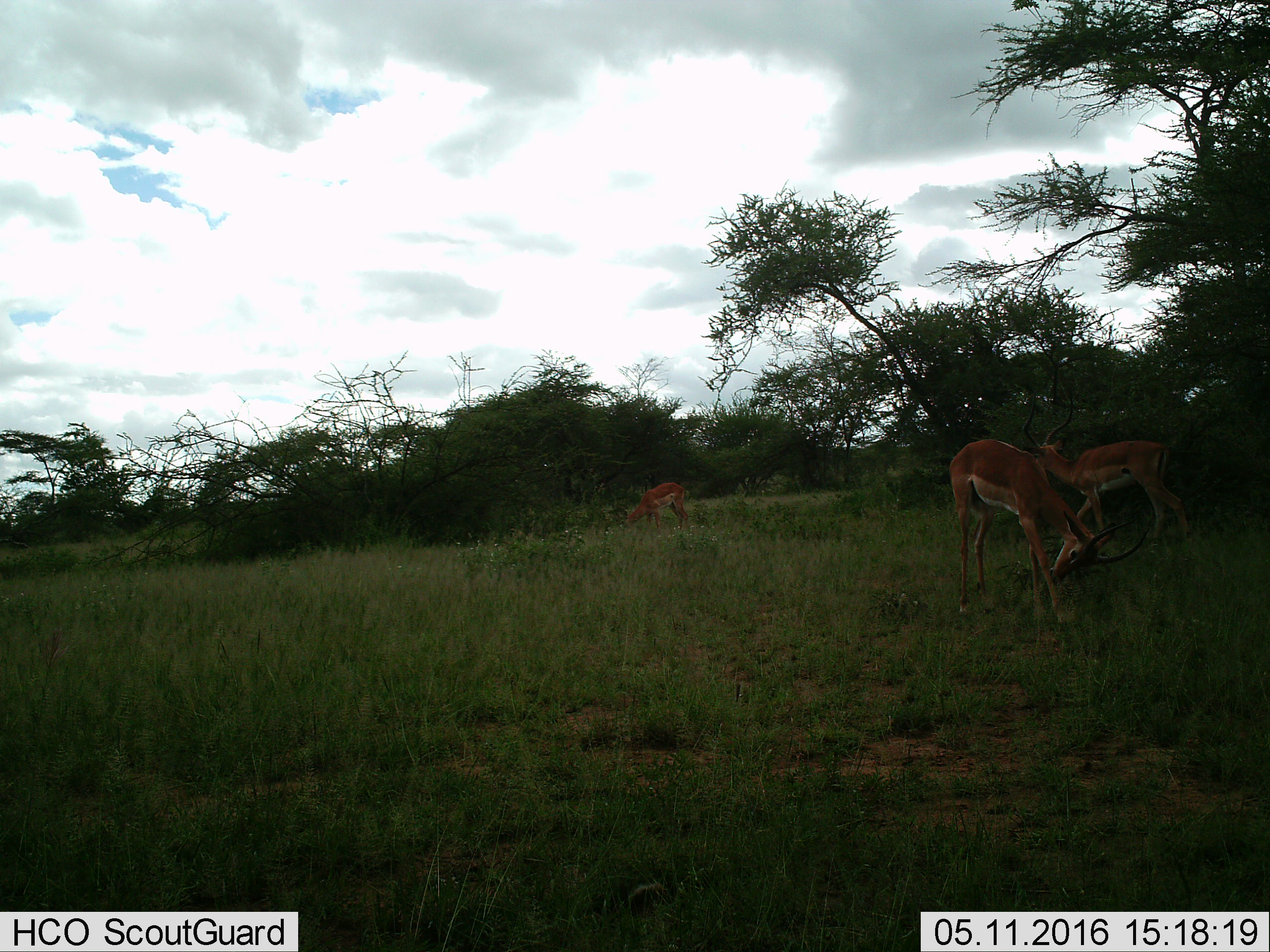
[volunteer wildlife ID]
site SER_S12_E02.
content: unidentified animal